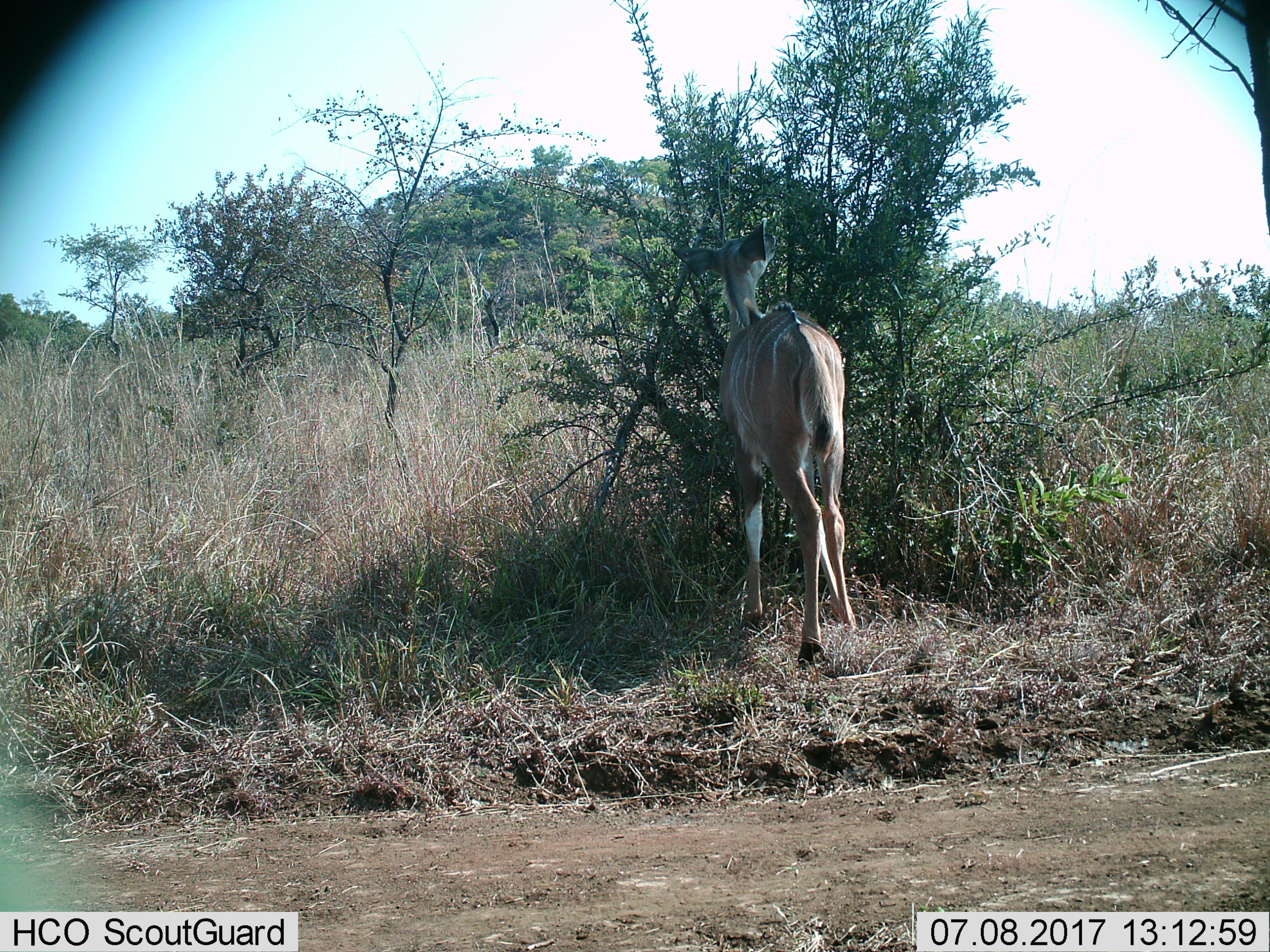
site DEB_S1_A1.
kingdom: Animalia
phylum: Chordata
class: Mammalia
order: Artiodactyla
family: Bovidae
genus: Tragelaphus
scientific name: Tragelaphus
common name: kudu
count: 1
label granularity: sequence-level